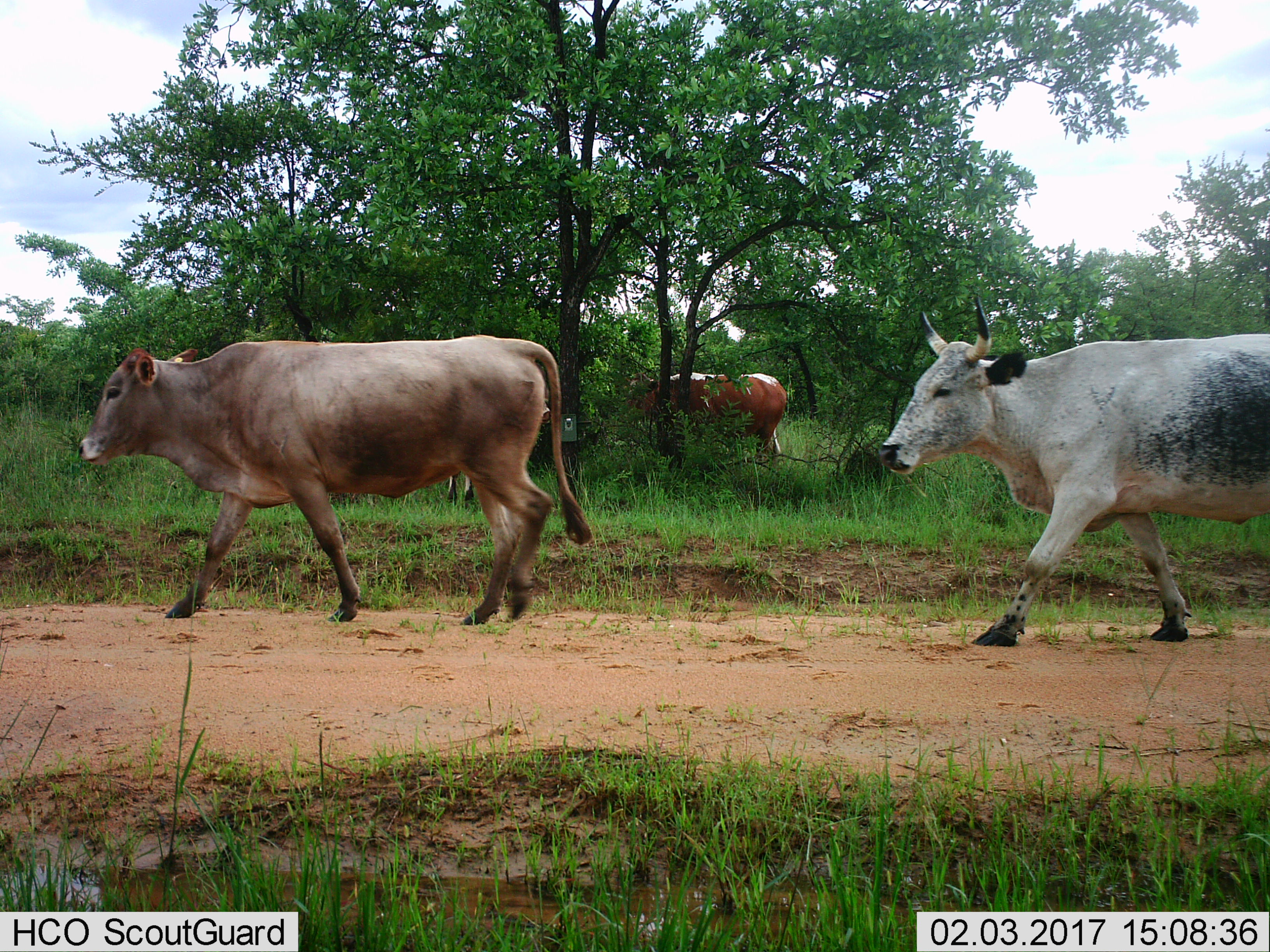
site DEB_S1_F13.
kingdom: Animalia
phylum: Chordata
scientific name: Vertebrata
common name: domestic animal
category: domesticanimal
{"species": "domesticanimal (domestic animal) (Vertebrata)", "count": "4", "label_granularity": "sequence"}